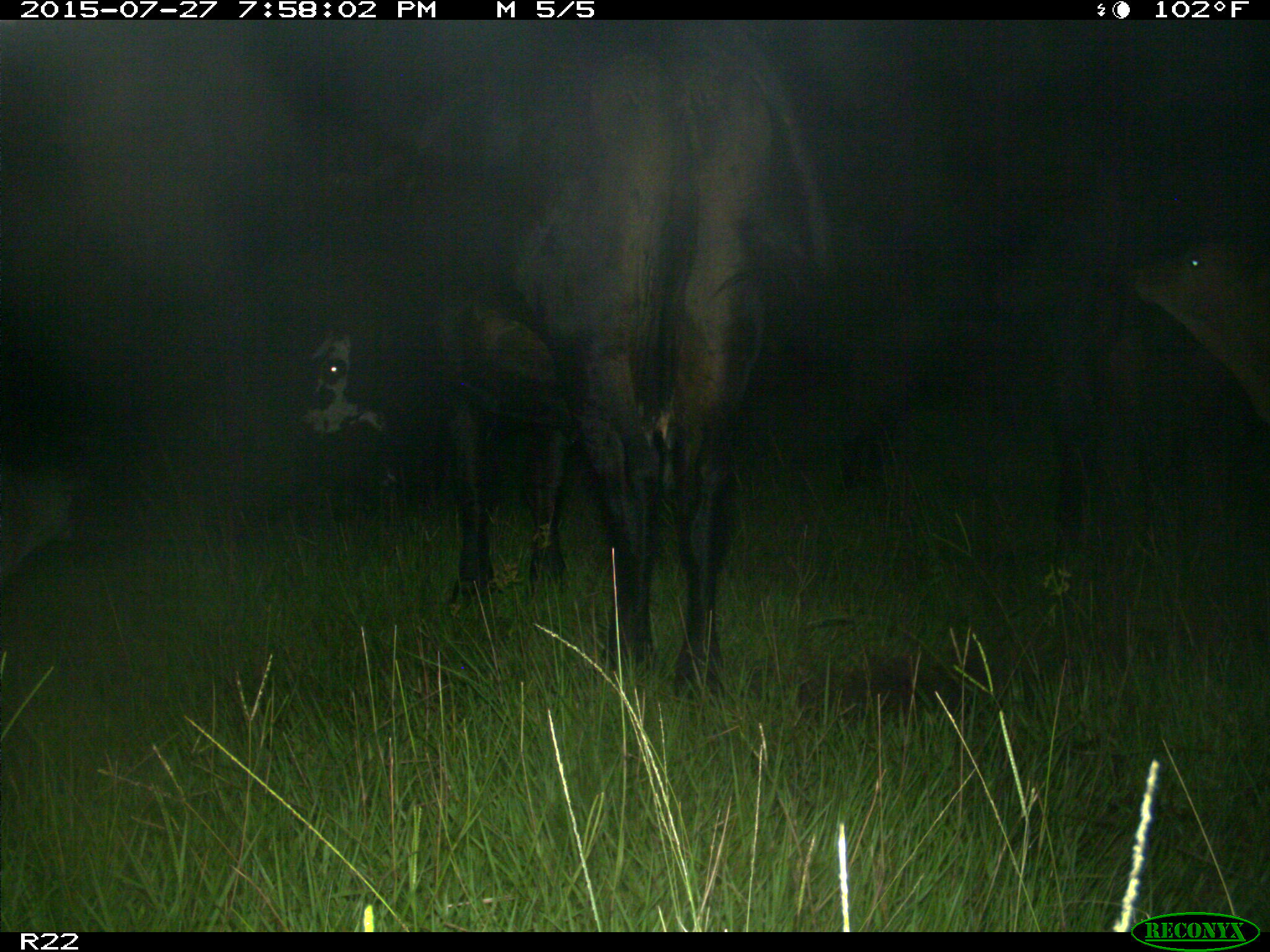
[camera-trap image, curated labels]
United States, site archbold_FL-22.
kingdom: Animalia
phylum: Chordata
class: Mammalia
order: Artiodactyla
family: Bovidae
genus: Bos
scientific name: Bos taurus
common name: domestic cow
Bos taurus (domestic cow).